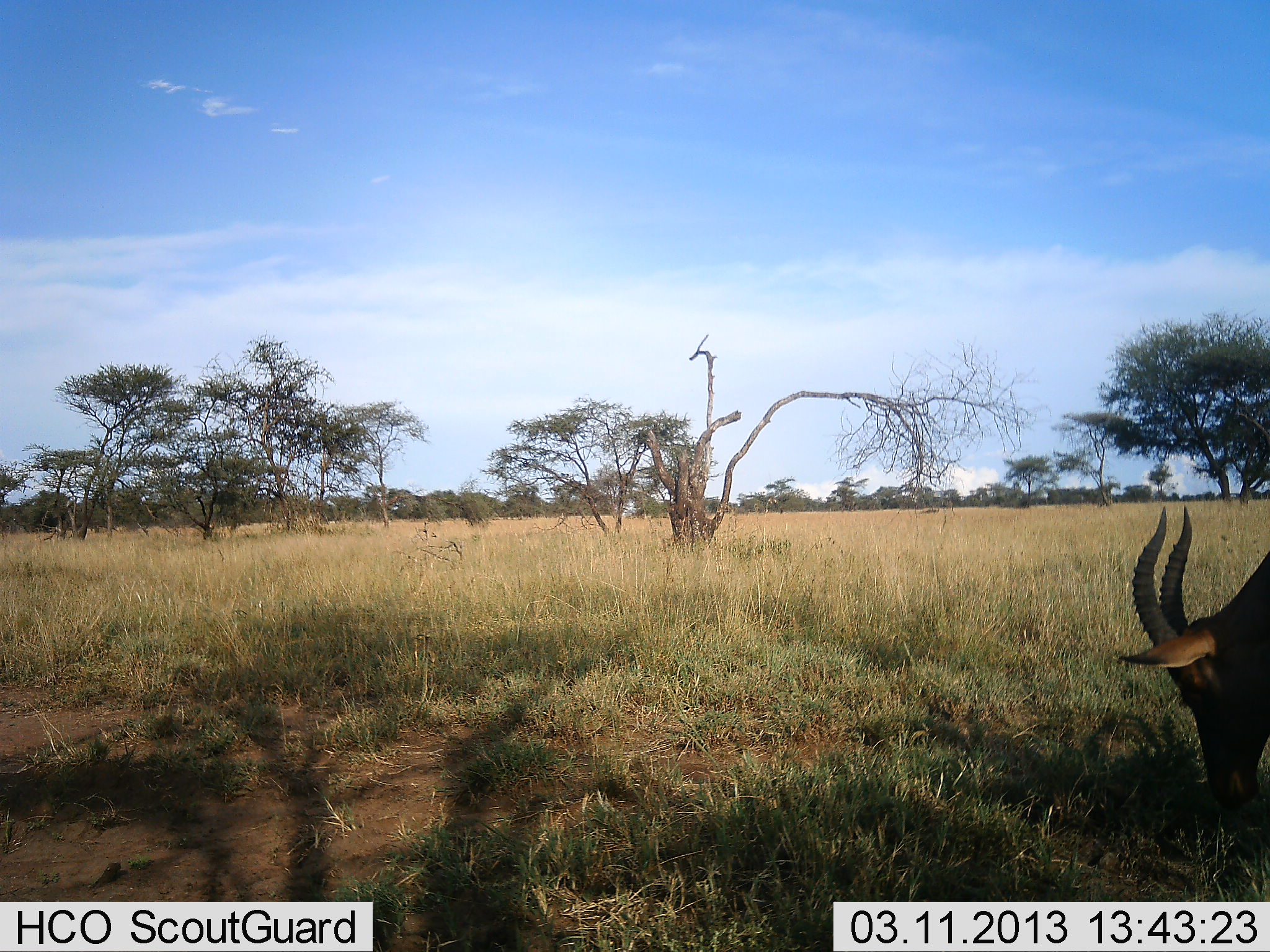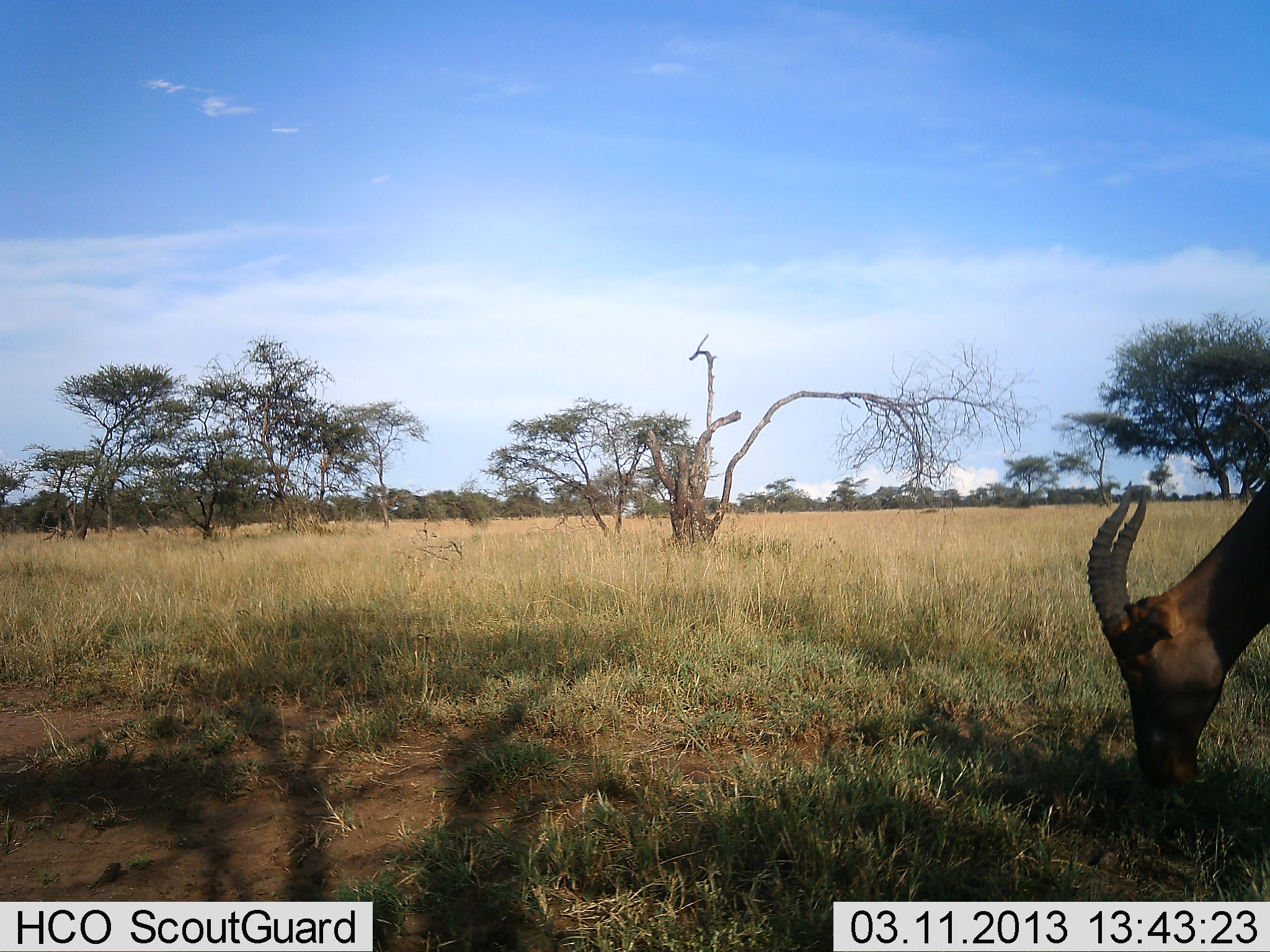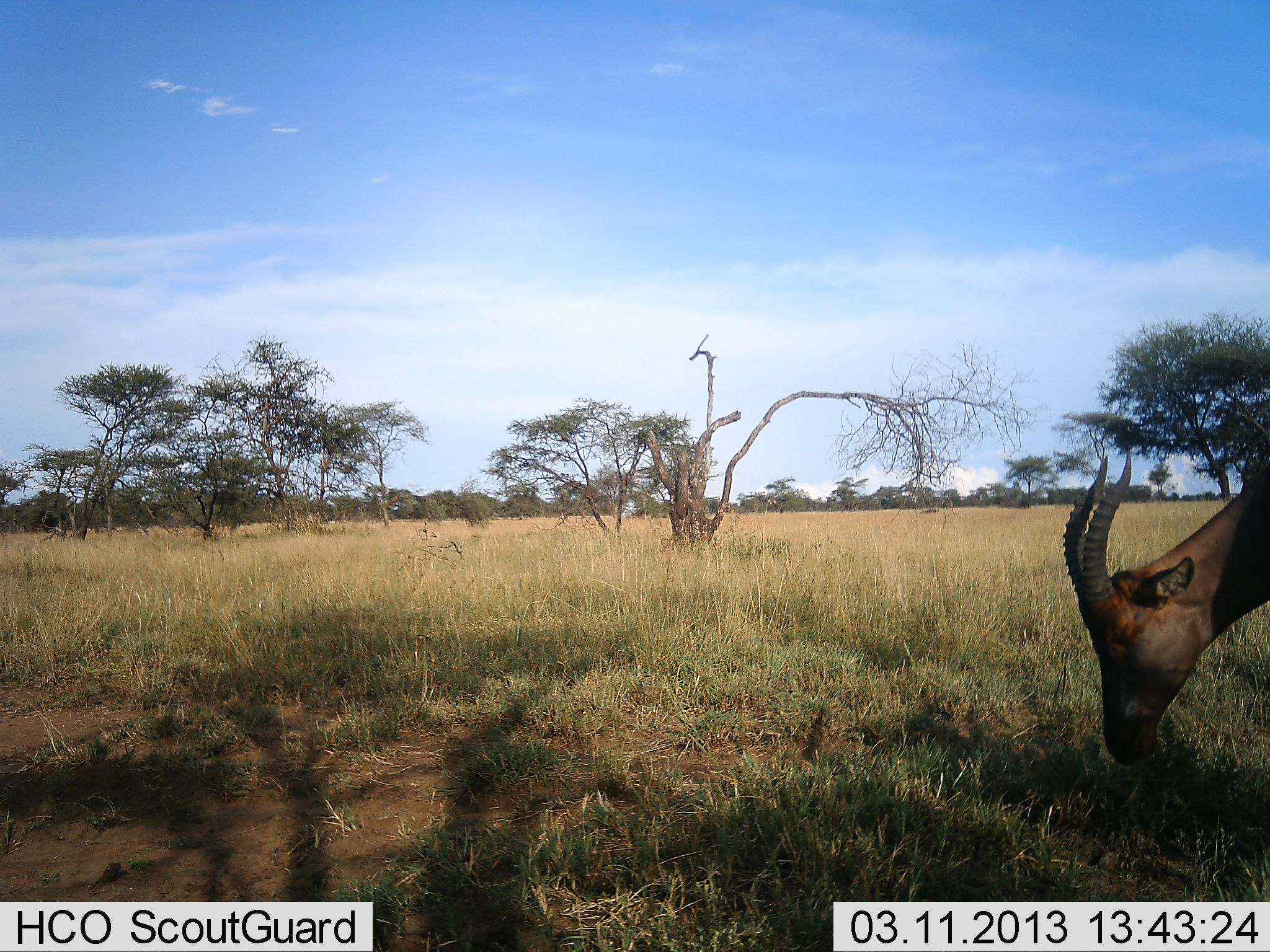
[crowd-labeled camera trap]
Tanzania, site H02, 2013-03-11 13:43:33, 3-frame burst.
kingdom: Animalia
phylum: Chordata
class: Mammalia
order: Artiodactyla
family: Bovidae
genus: Damaliscus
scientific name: Damaliscus lunatus jimela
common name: topi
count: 1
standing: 30%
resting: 0%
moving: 0%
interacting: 0%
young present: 0%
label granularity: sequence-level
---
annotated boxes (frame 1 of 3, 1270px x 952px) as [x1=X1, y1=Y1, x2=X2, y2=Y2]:
animal: [x1=1119, y1=505, x2=1270, y2=811]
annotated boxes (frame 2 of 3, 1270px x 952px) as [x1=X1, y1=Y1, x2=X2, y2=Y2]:
animal: [x1=1084, y1=480, x2=1270, y2=794]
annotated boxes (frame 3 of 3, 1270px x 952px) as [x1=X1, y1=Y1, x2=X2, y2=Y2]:
animal: [x1=1062, y1=451, x2=1270, y2=765]